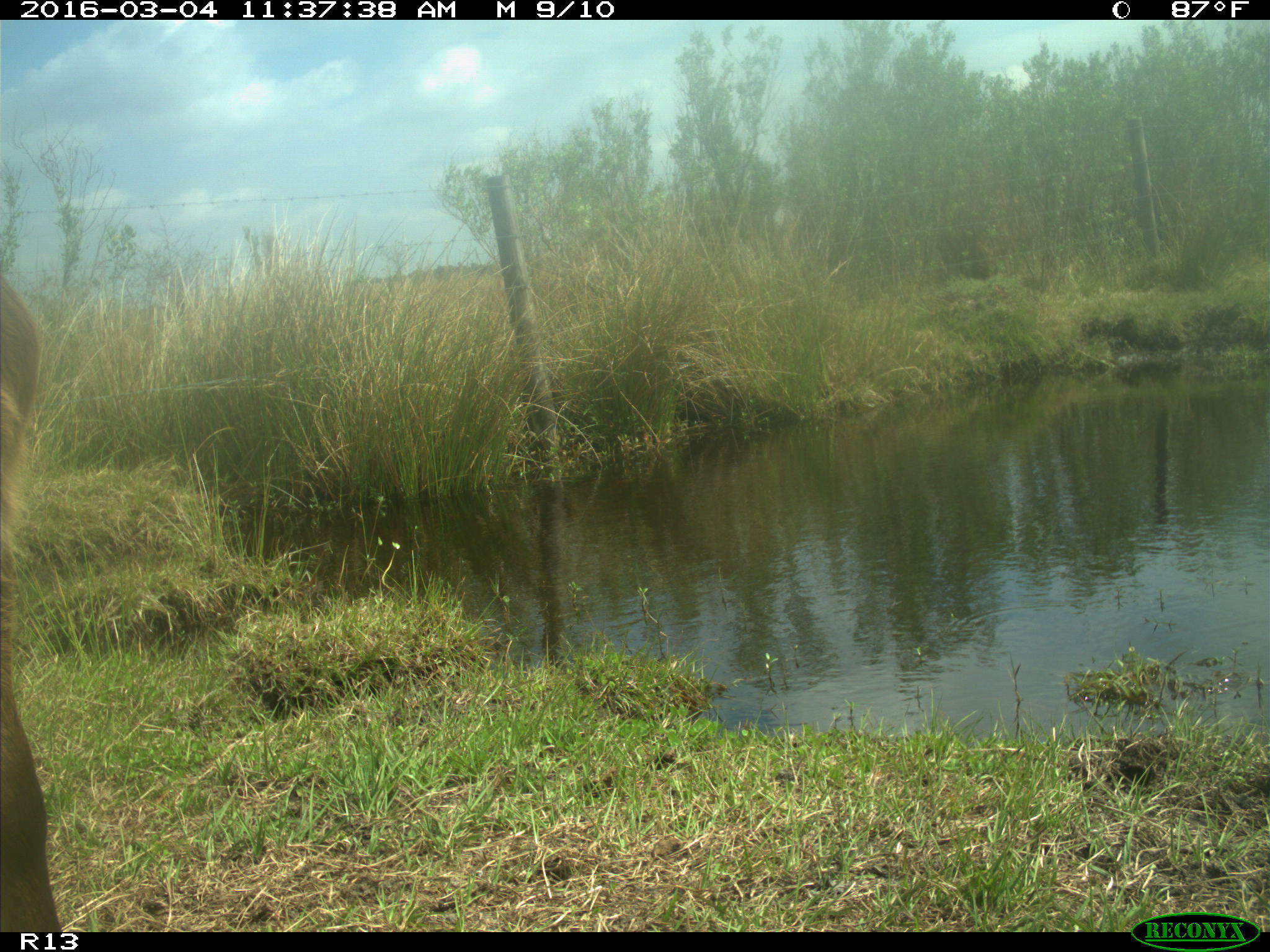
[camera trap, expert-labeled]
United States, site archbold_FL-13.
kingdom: Animalia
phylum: Chordata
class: Mammalia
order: Artiodactyla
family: Bovidae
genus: Bos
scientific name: Bos taurus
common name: domestic cow